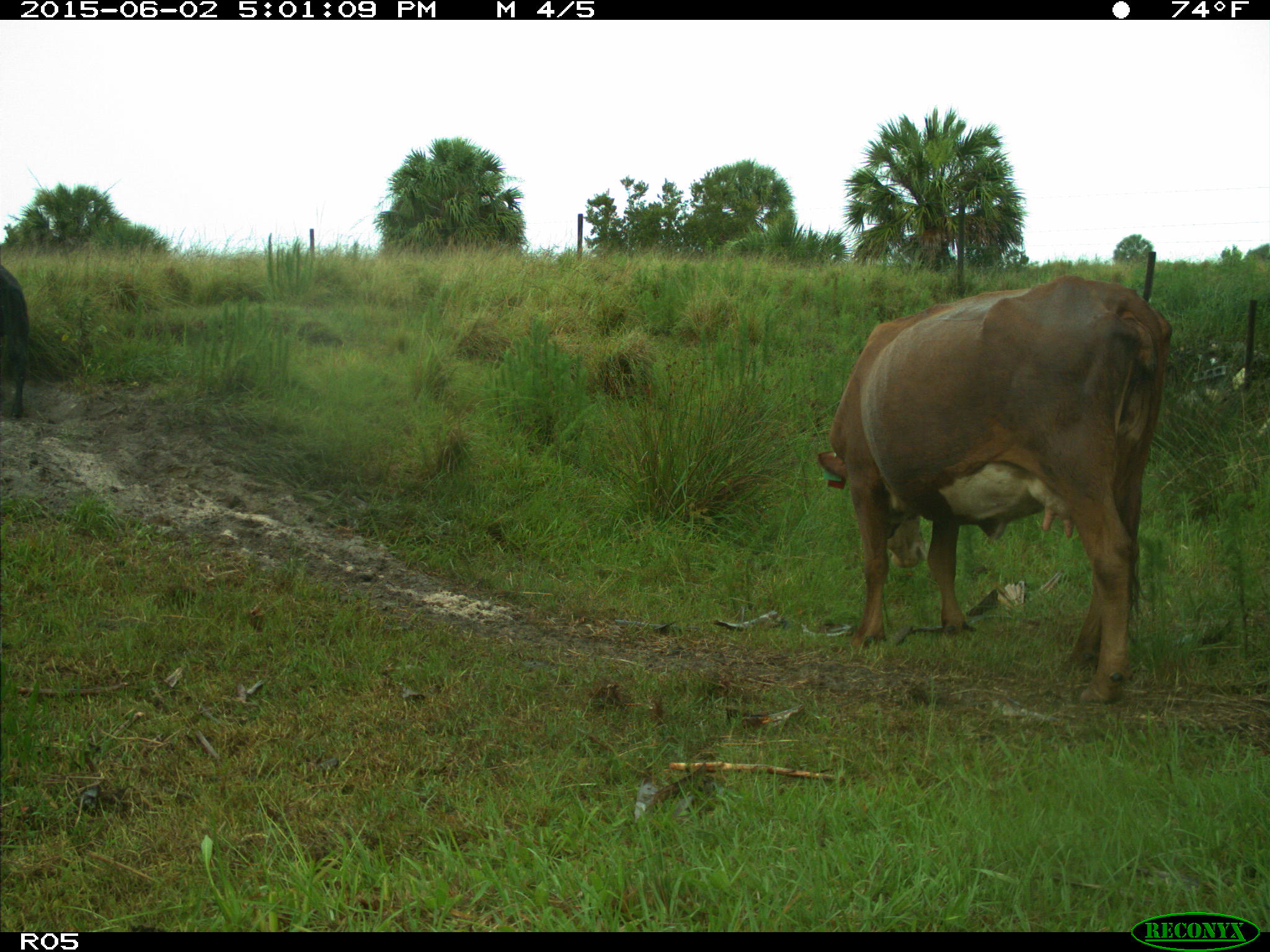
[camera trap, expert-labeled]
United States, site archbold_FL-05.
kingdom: Animalia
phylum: Chordata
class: Mammalia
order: Artiodactyla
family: Bovidae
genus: Bos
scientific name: Bos taurus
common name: domestic cow